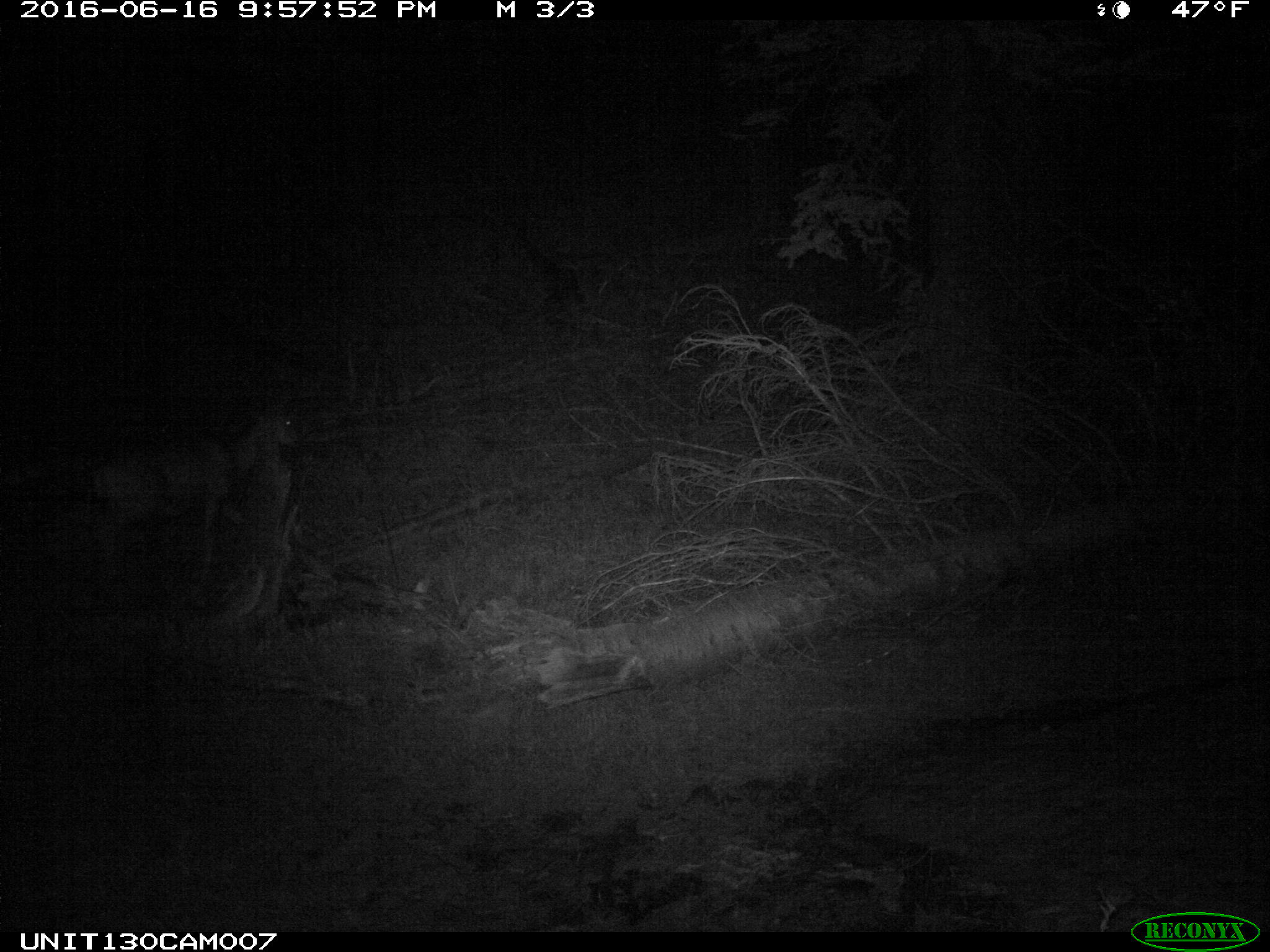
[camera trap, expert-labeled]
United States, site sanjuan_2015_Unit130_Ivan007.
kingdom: Animalia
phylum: Chordata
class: Mammalia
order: Artiodactyla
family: Cervidae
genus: Odocoileus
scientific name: Odocoileus hemionus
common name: mule deer